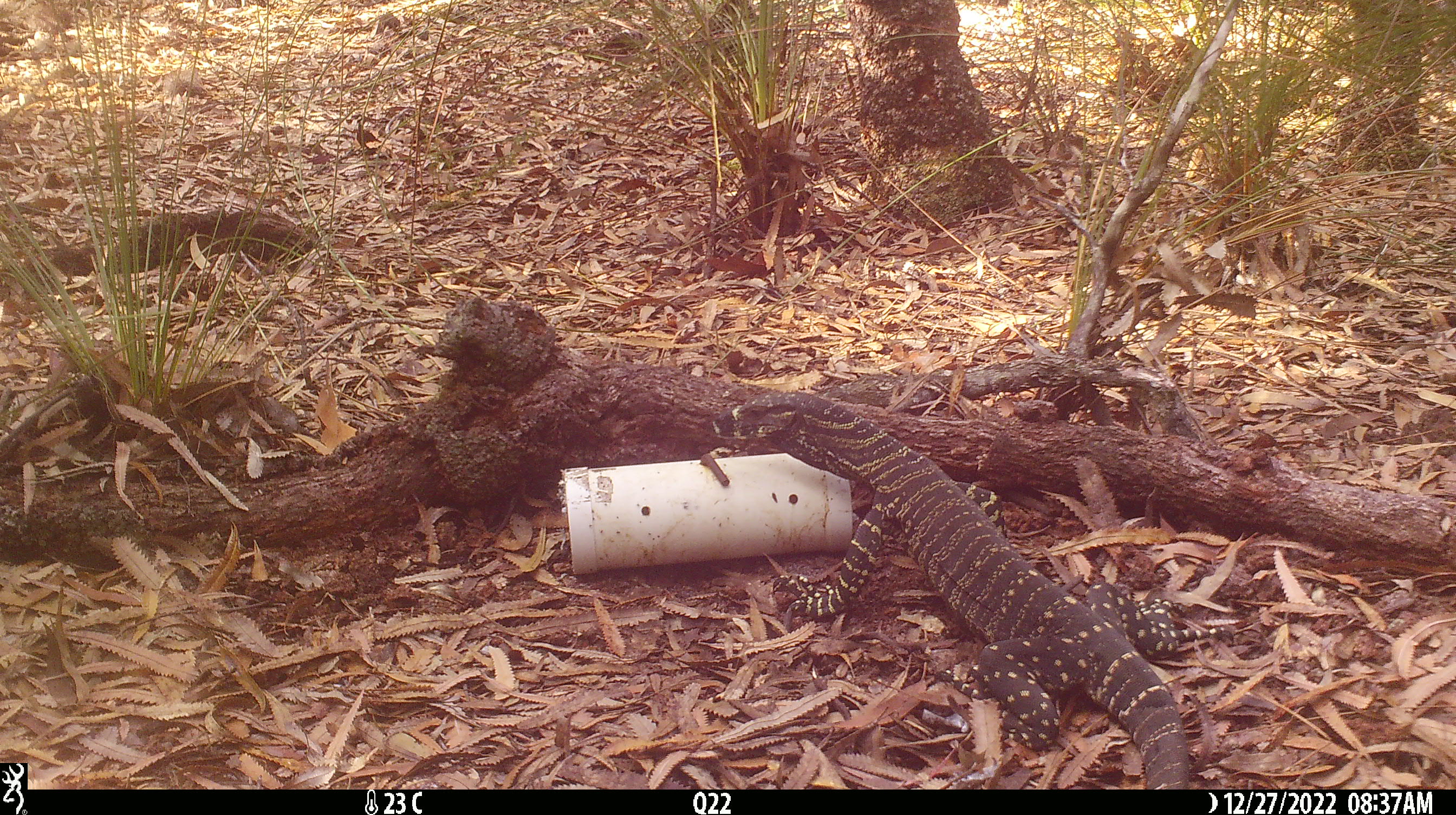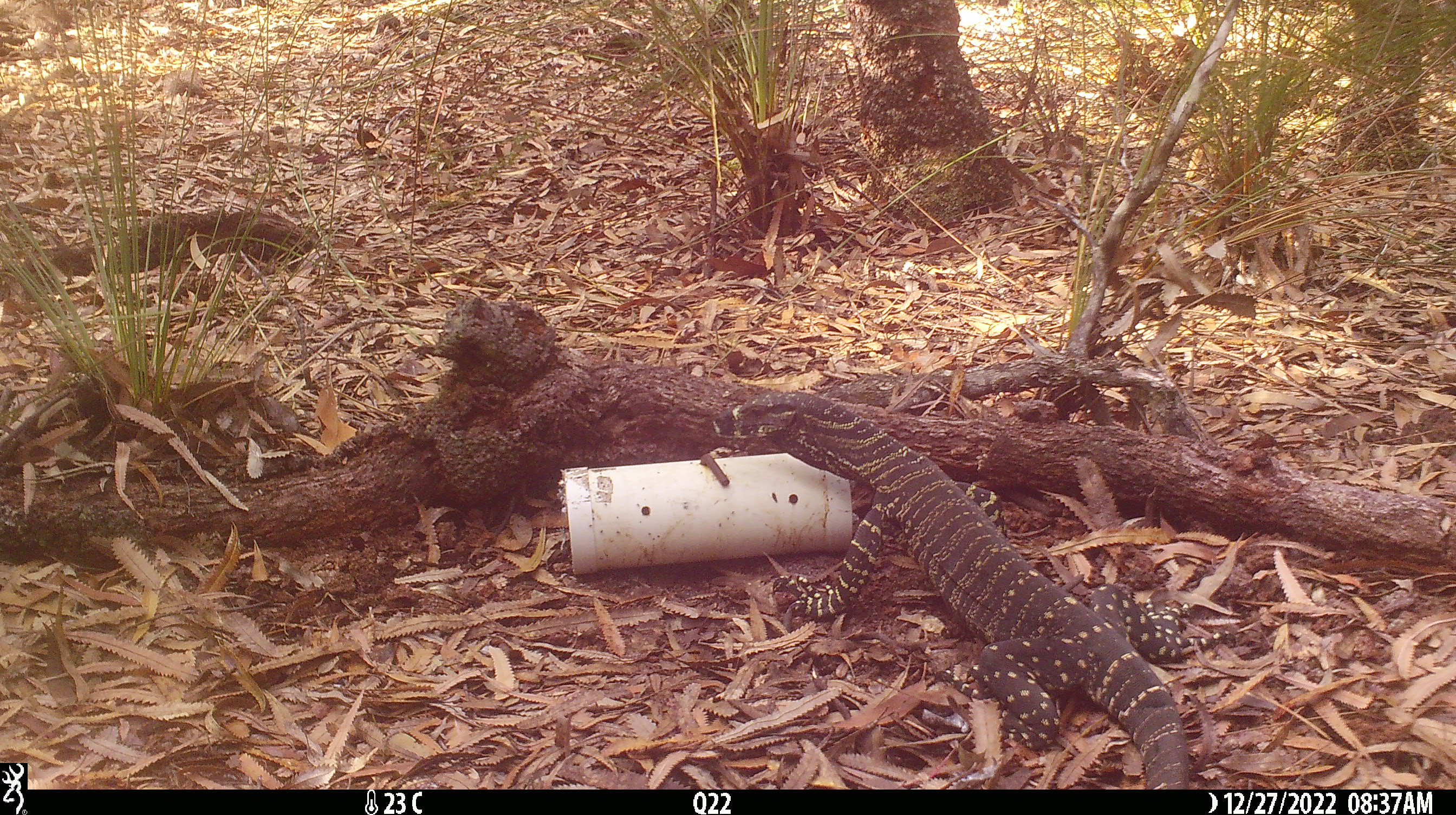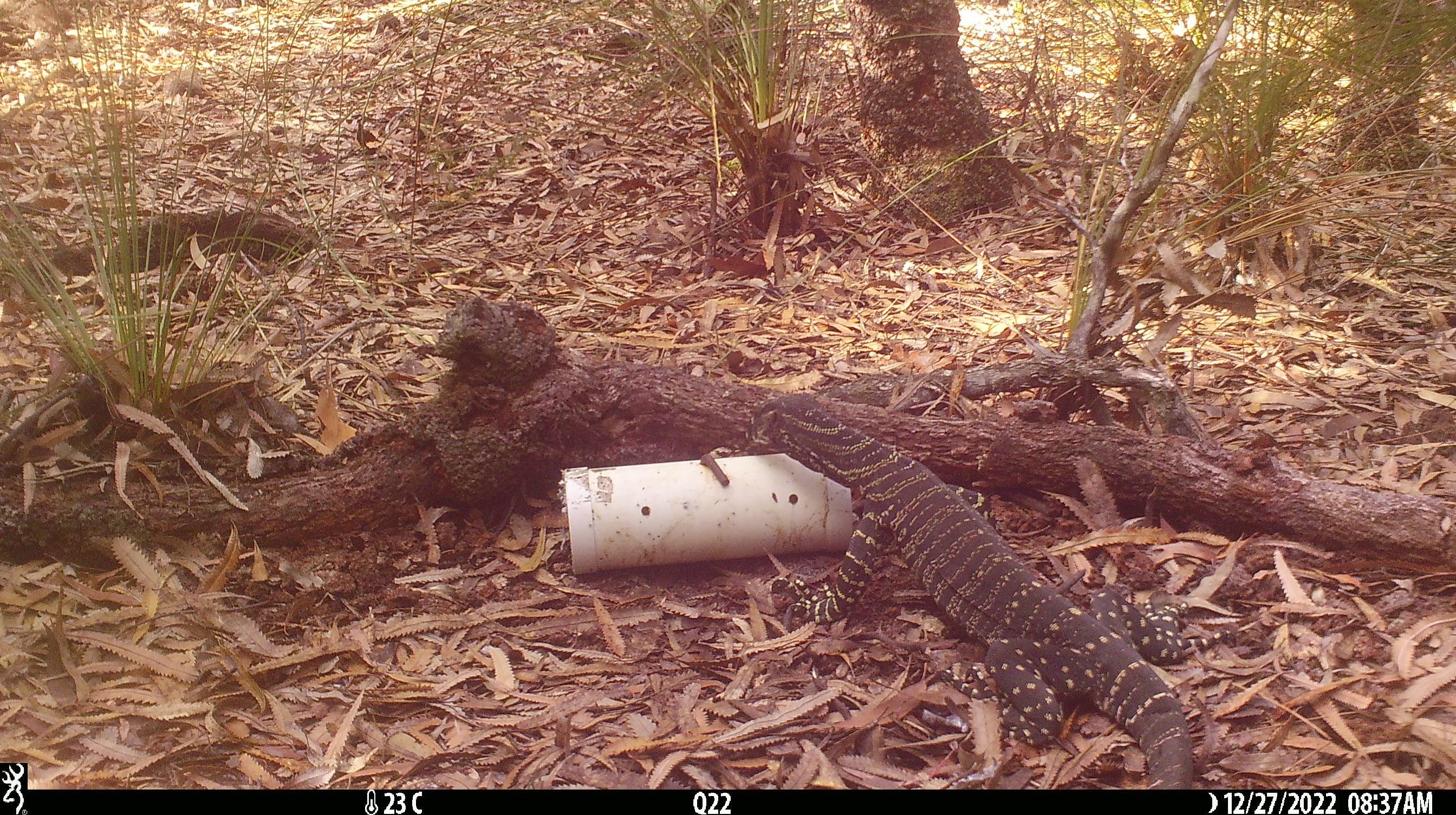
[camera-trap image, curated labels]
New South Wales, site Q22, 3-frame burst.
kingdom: Animalia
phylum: Chordata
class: Reptilia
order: Squamata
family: Varanidae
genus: Varanus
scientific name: Varanus varius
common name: lace monitor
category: goanna